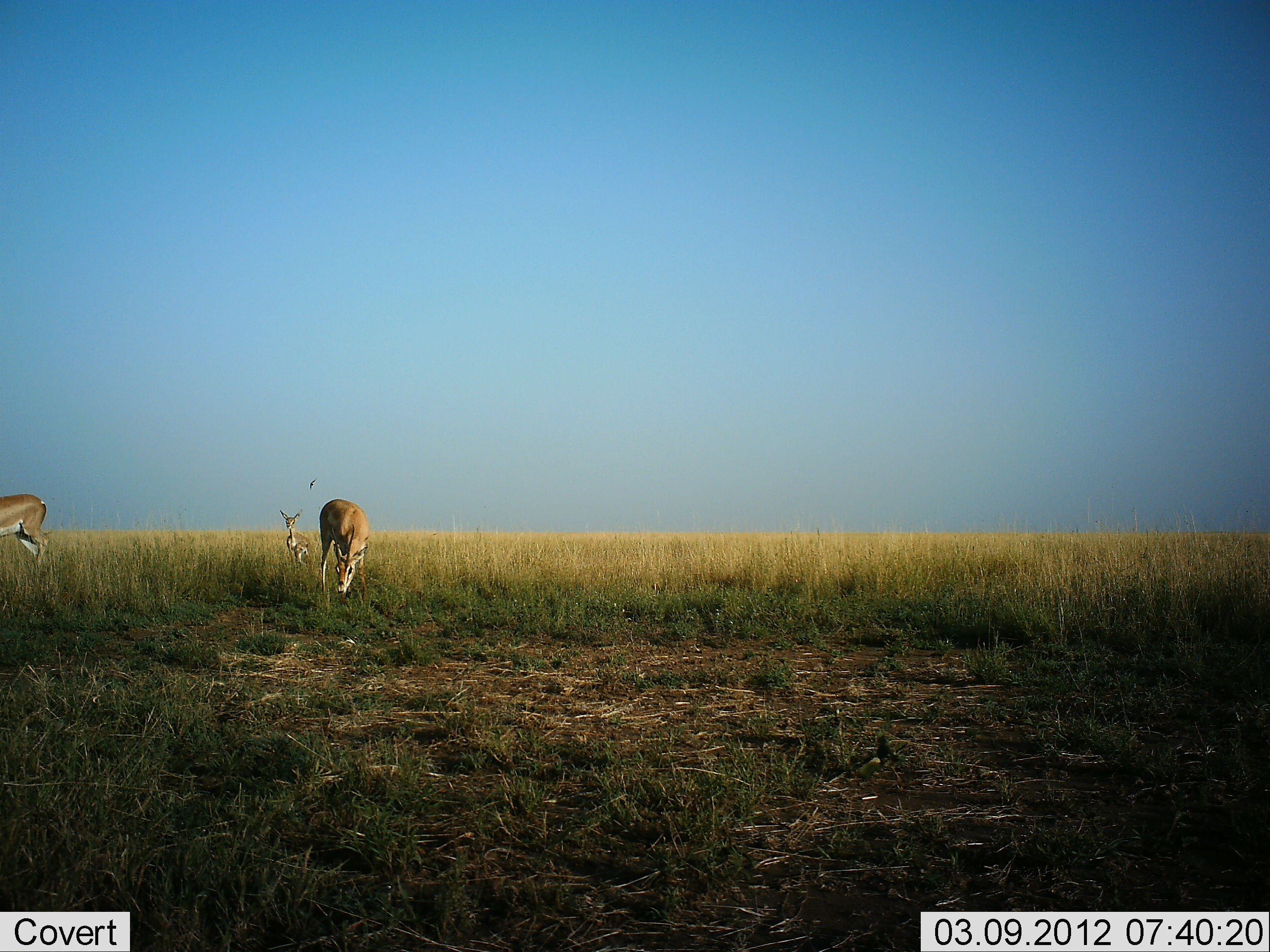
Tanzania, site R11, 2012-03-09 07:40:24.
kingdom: Animalia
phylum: Chordata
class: Mammalia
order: Artiodactyla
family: Bovidae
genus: Nanger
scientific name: Nanger granti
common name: grant's gazelle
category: gazellegrants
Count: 3.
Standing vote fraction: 71%.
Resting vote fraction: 0%.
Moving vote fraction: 5%.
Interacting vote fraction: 0%.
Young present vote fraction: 43%.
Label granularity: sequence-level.